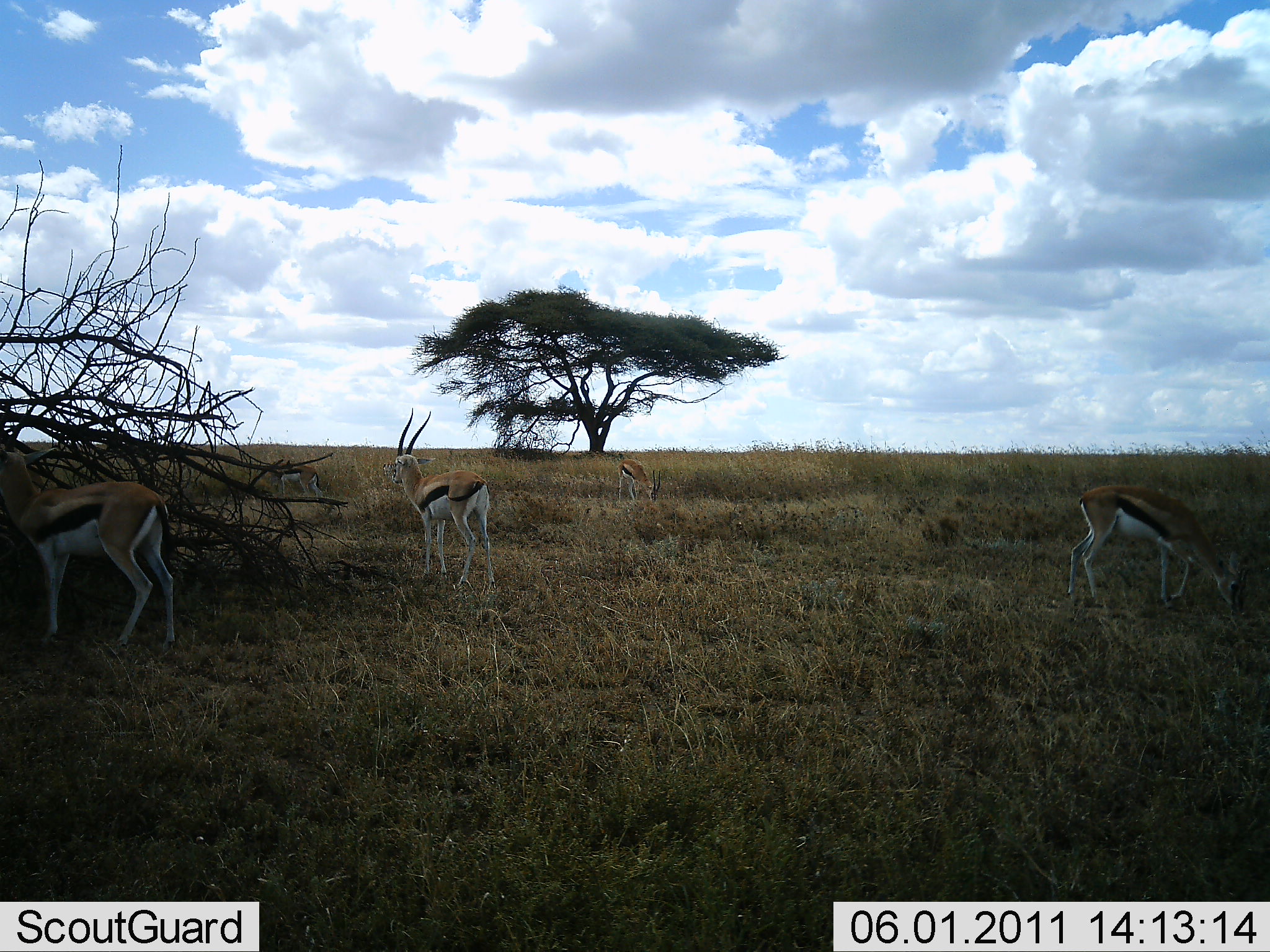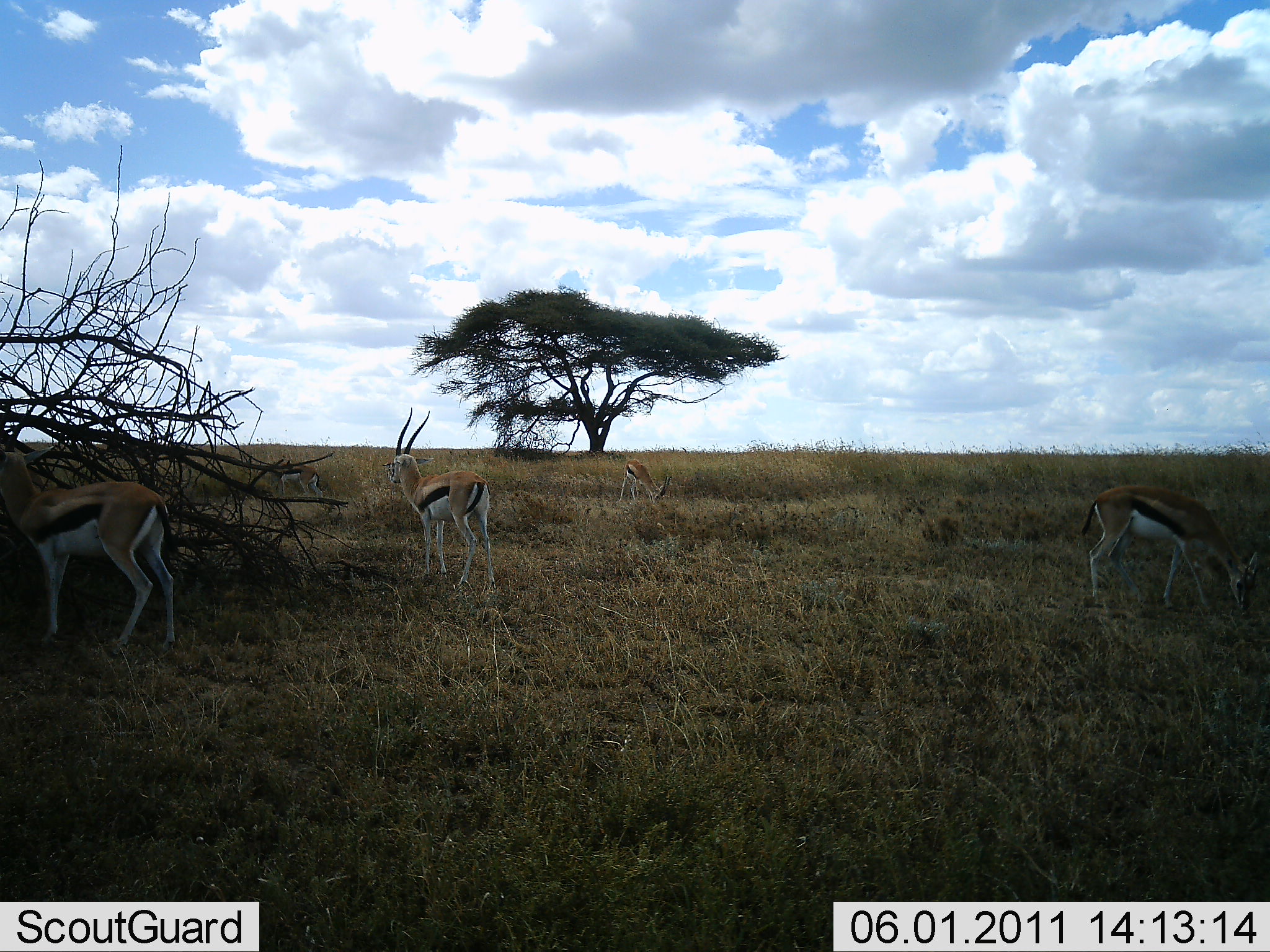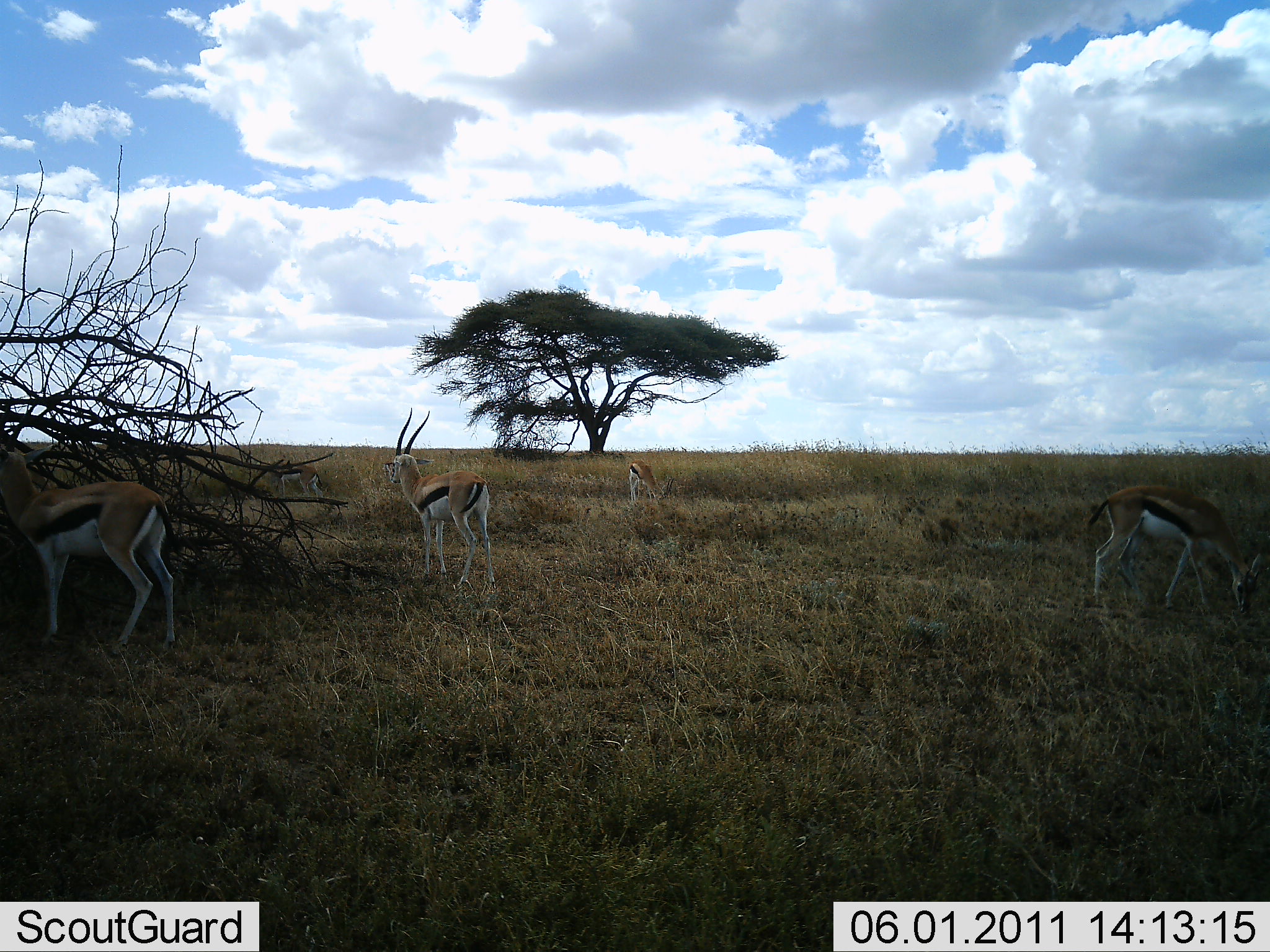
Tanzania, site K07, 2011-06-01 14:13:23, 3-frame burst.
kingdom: Animalia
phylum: Chordata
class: Mammalia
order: Artiodactyla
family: Bovidae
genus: Eudorcas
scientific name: Eudorcas thomsonii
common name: thomson's gazelle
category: gazellethomsons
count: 4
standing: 91%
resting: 0%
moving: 18%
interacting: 0%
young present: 0%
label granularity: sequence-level